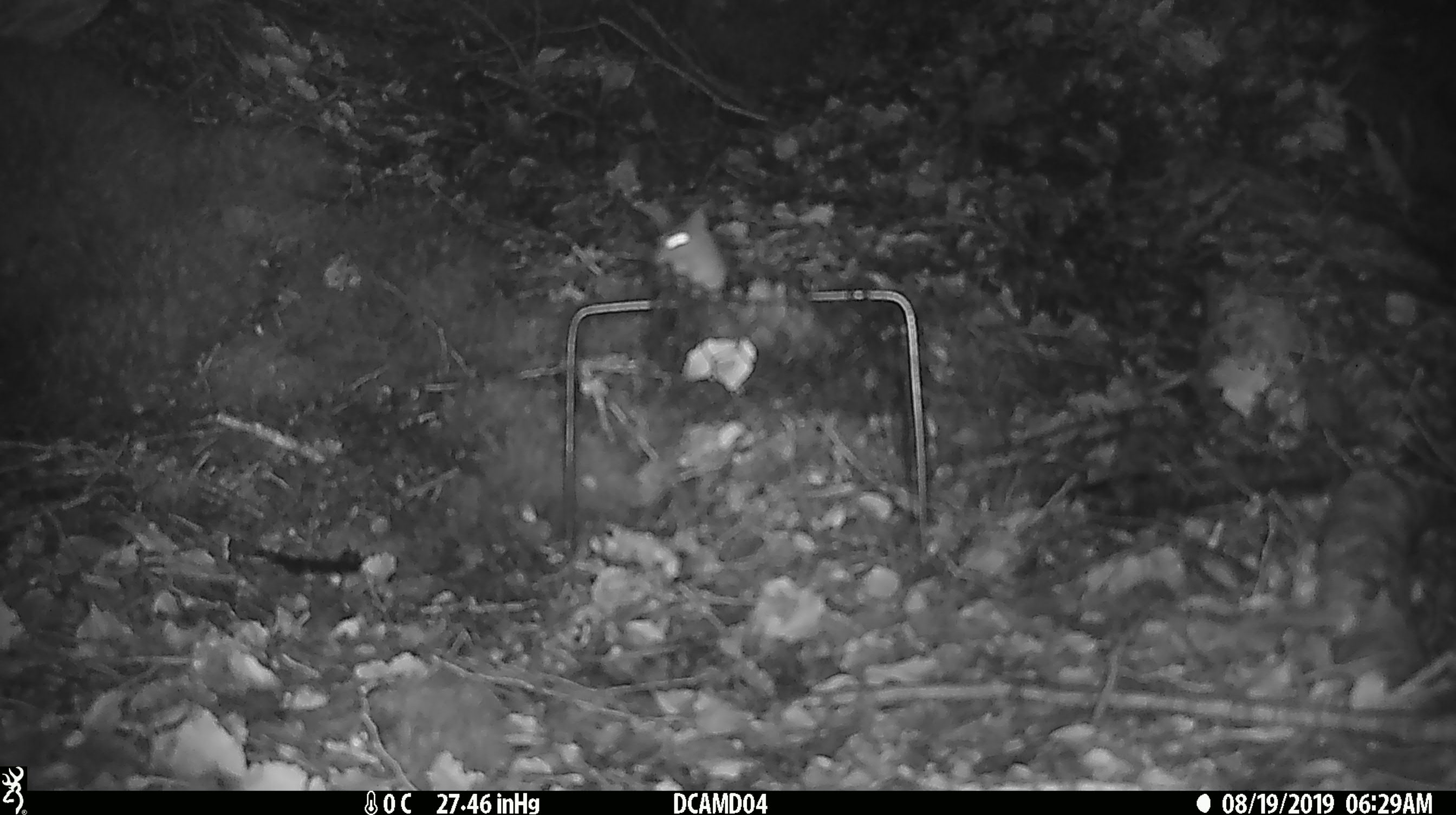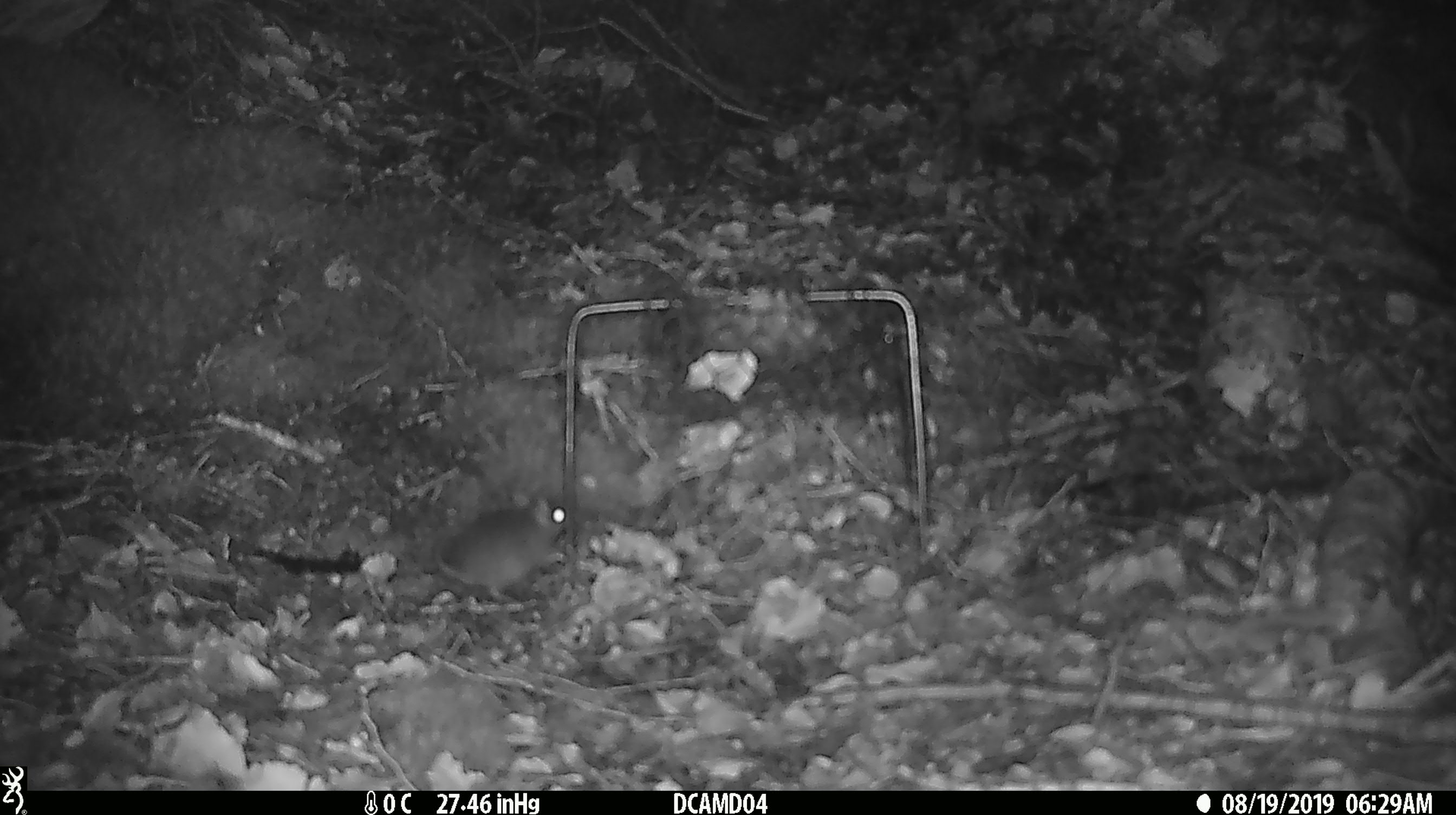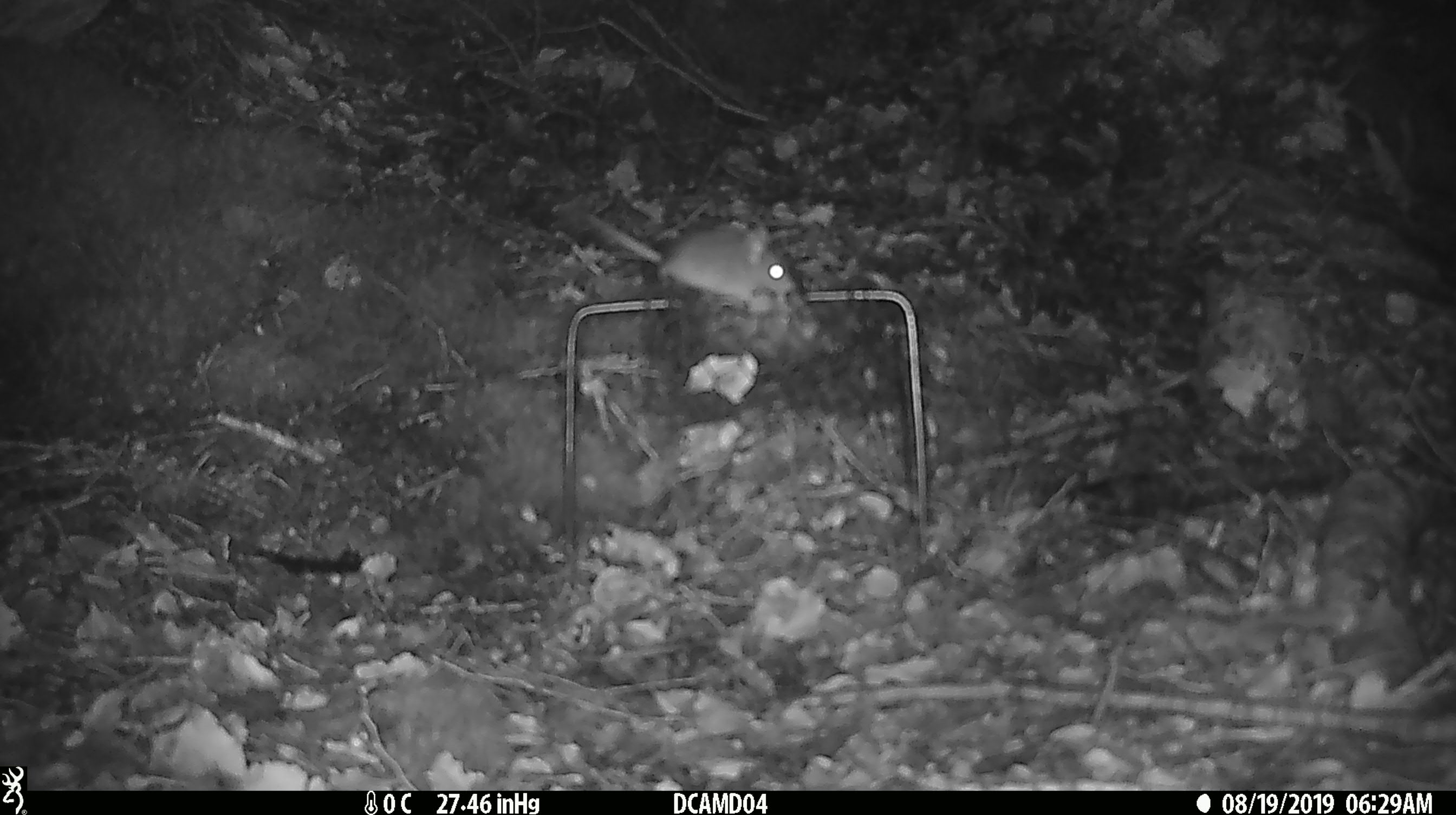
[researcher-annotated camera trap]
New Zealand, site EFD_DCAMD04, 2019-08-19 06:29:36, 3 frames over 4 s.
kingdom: Animalia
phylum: Chordata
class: Mammalia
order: Rodentia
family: Muridae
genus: Mus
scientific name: Mus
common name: mouse